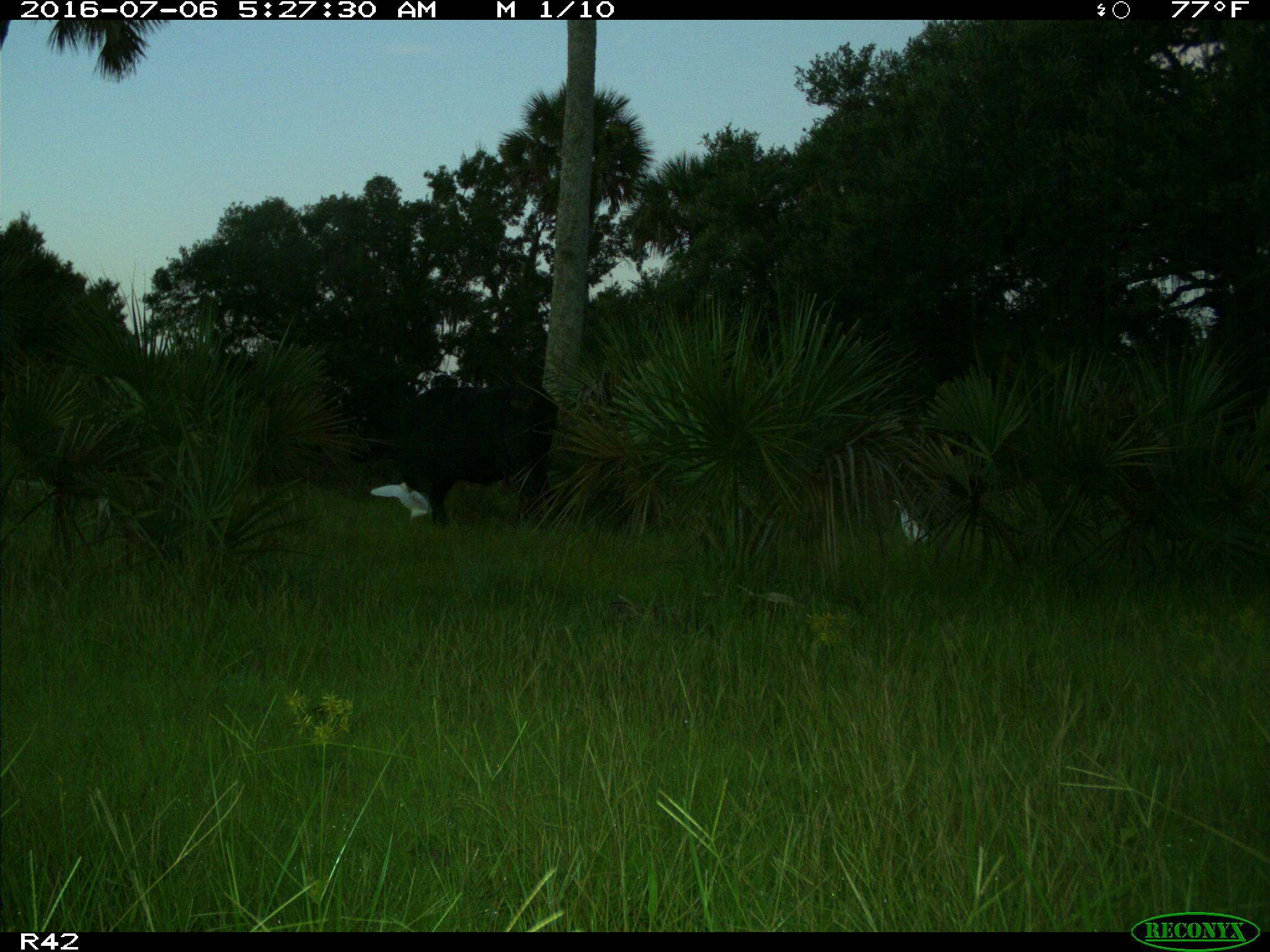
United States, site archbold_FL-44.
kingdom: Animalia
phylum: Chordata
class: Mammalia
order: Artiodactyla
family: Bovidae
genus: Bos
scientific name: Bos taurus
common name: domestic cow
Bos taurus (domestic cow).